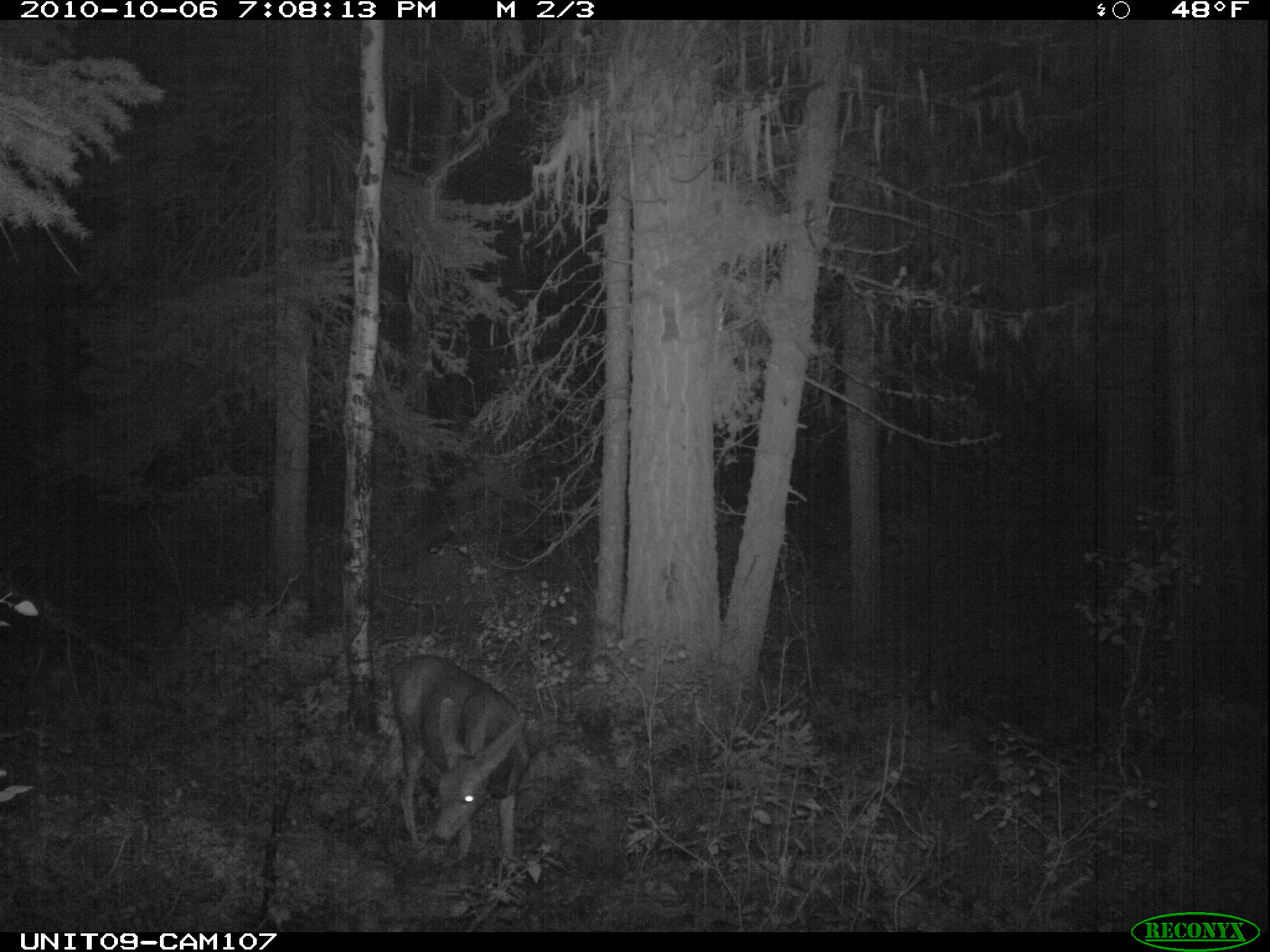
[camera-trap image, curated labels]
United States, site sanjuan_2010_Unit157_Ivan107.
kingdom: Animalia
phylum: Chordata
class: Mammalia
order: Artiodactyla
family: Cervidae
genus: Odocoileus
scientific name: Odocoileus hemionus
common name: mule deer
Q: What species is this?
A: Odocoileus hemionus (mule deer).